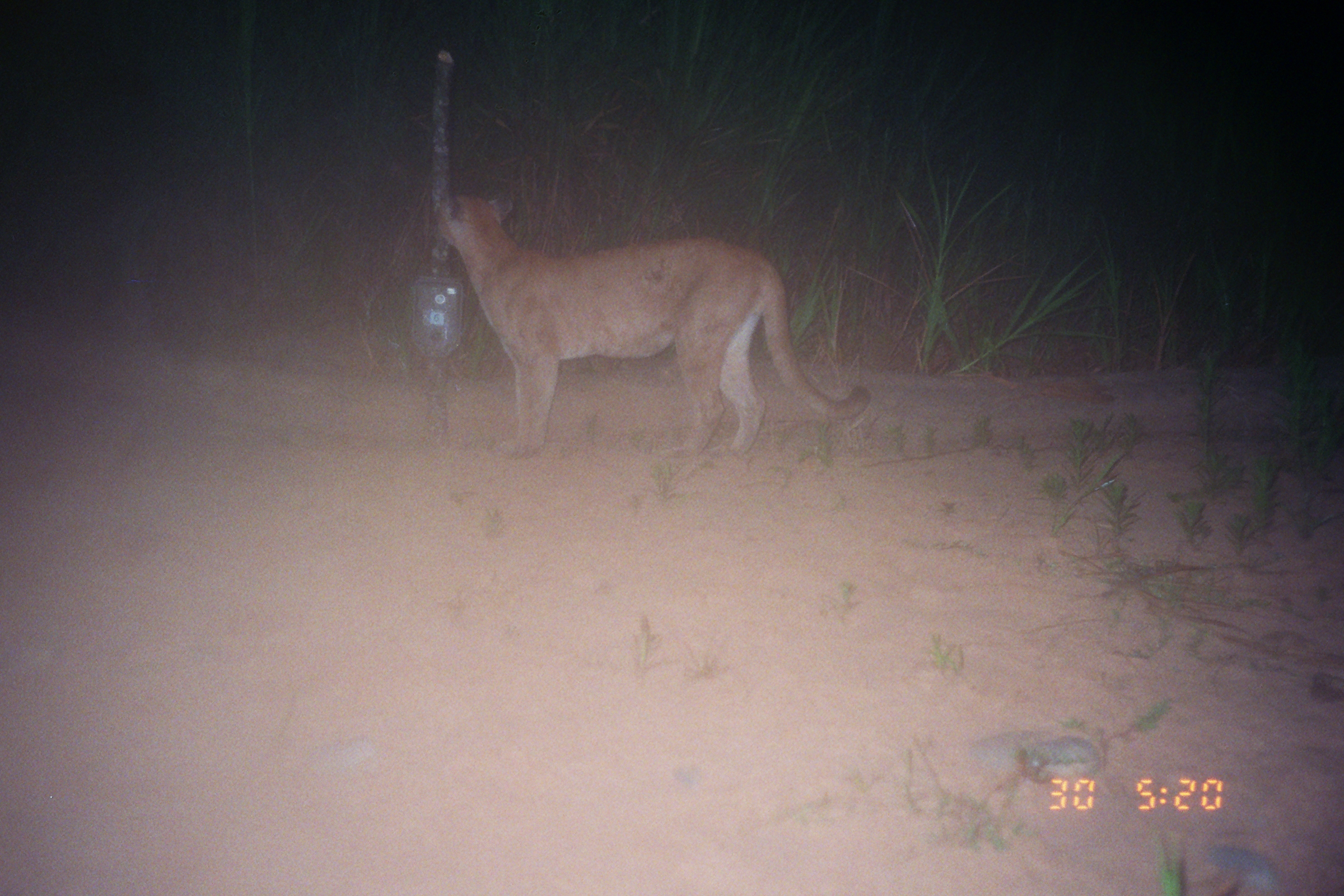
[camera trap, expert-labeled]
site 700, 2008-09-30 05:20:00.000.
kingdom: Animalia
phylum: Chordata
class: Mammalia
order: Carnivora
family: Felidae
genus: Puma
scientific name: Puma concolor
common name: mountain lion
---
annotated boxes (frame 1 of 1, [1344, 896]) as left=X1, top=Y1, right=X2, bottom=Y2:
puma concolor: left=425, top=189, right=871, bottom=460